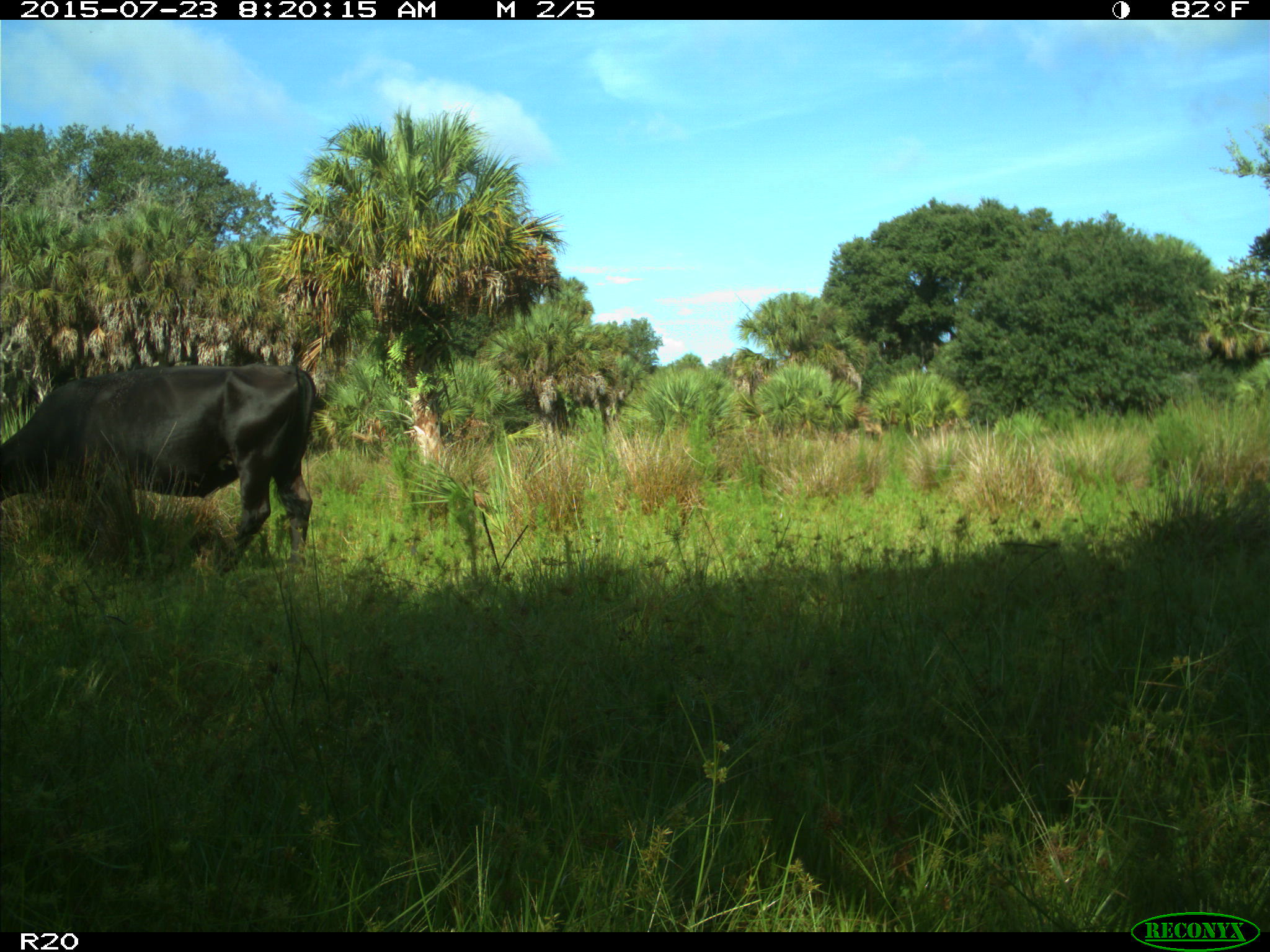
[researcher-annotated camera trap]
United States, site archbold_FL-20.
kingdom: Animalia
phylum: Chordata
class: Mammalia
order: Artiodactyla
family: Bovidae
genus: Bos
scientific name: Bos taurus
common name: domestic cow